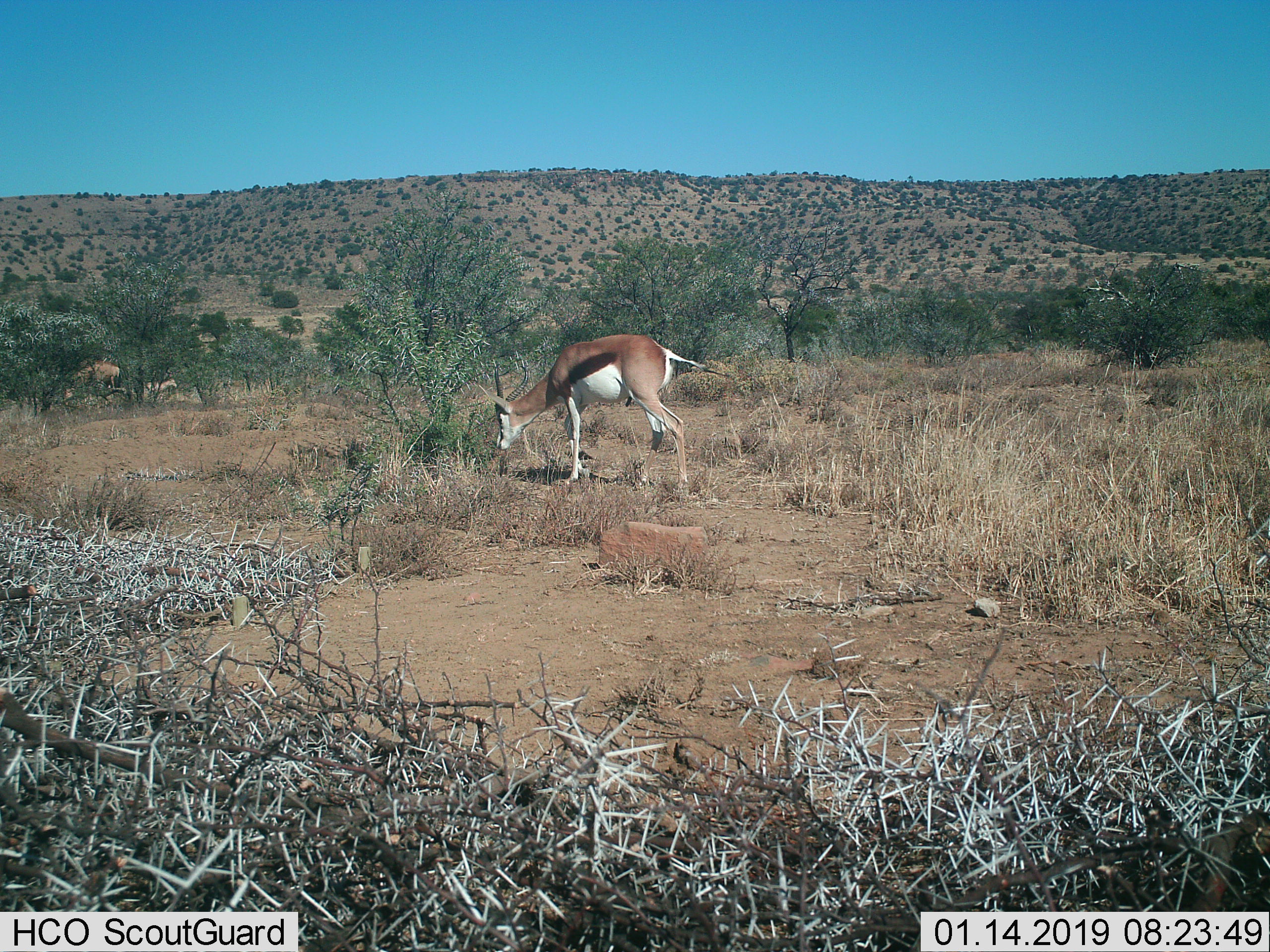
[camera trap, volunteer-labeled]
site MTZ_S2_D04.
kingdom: Animalia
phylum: Chordata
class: Mammalia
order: Artiodactyla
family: Bovidae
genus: Antidorcas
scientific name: Antidorcas marsupialis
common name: springbok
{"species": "springbok (Antidorcas marsupialis)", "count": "1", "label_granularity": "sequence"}